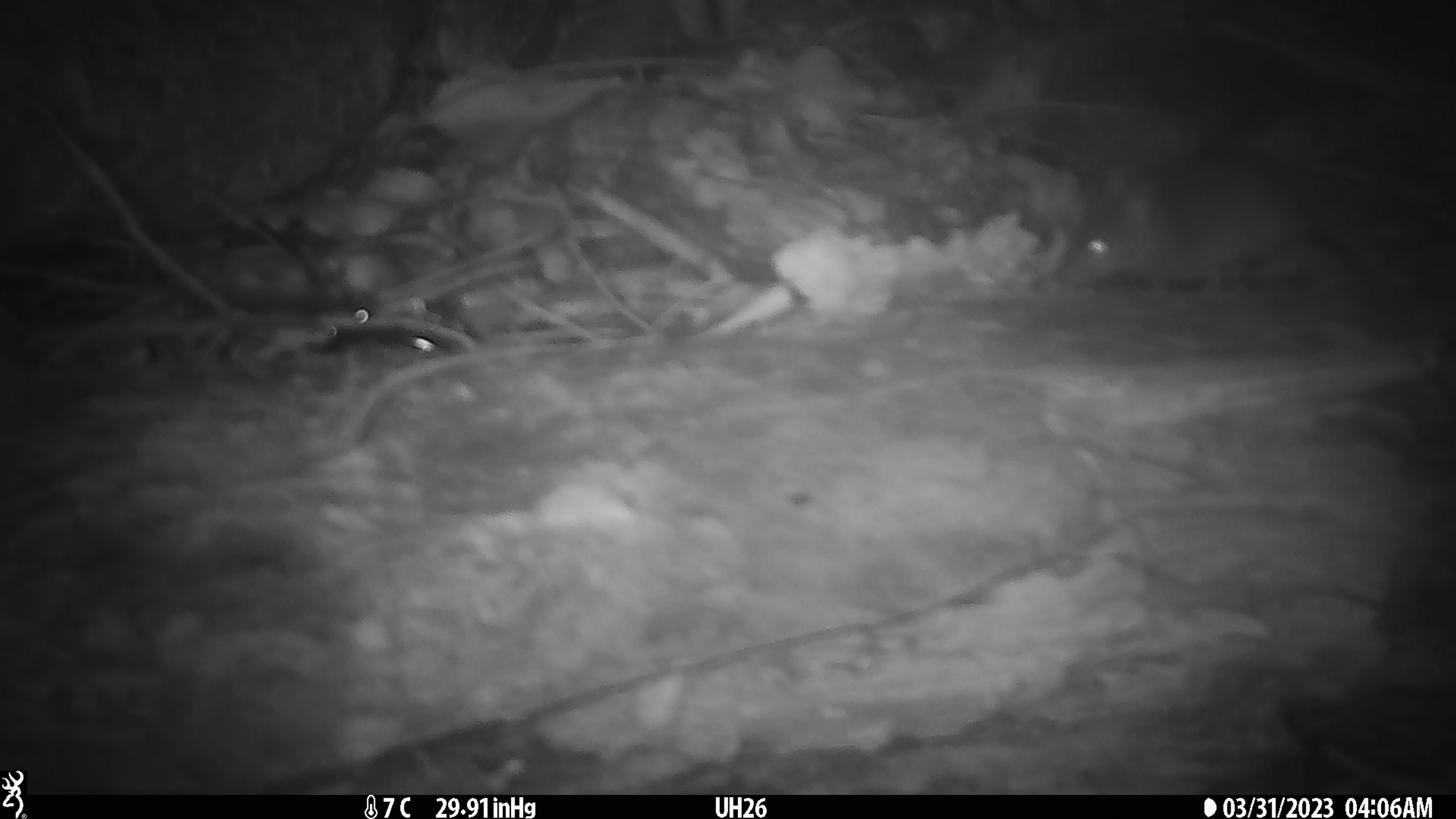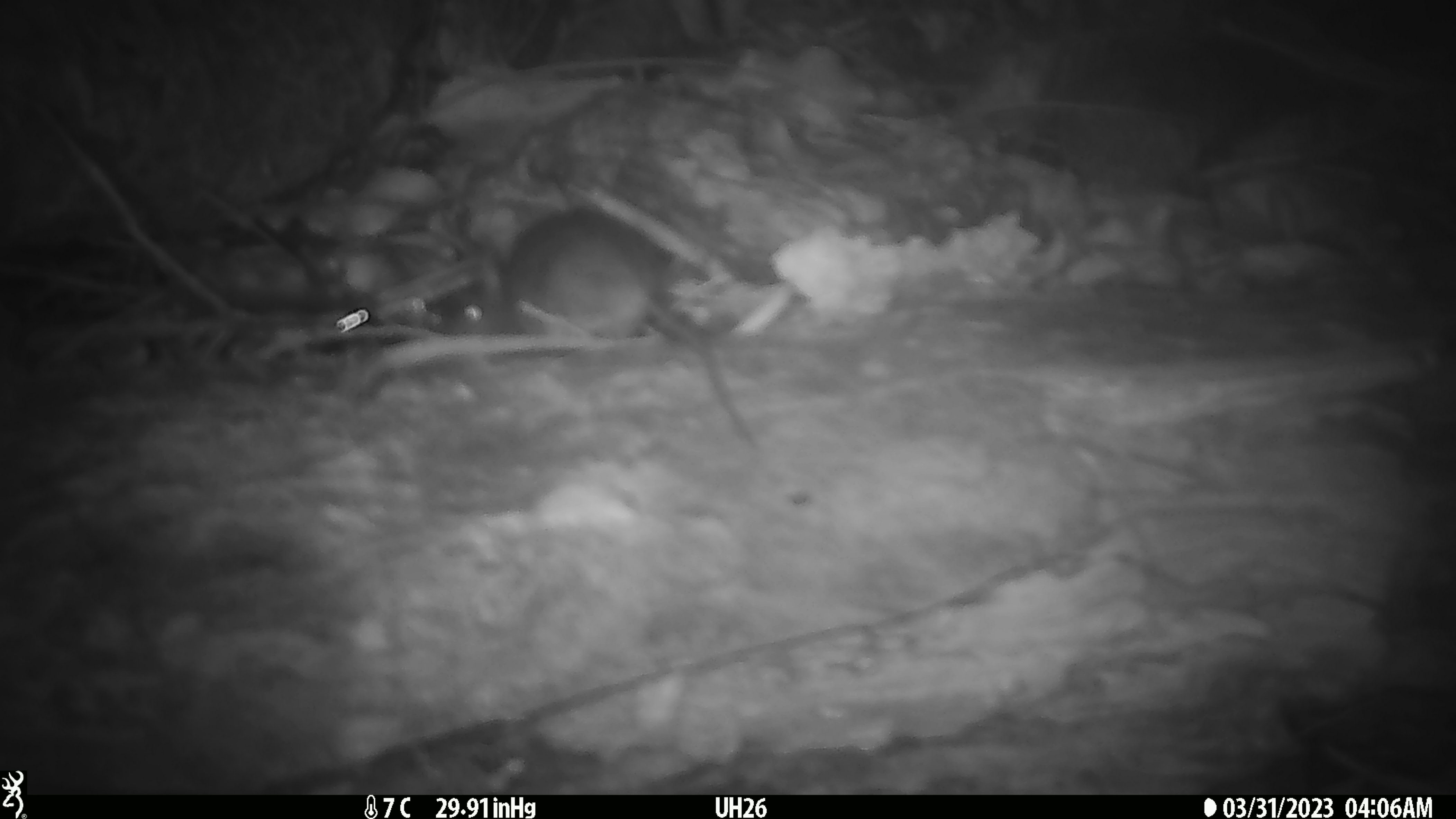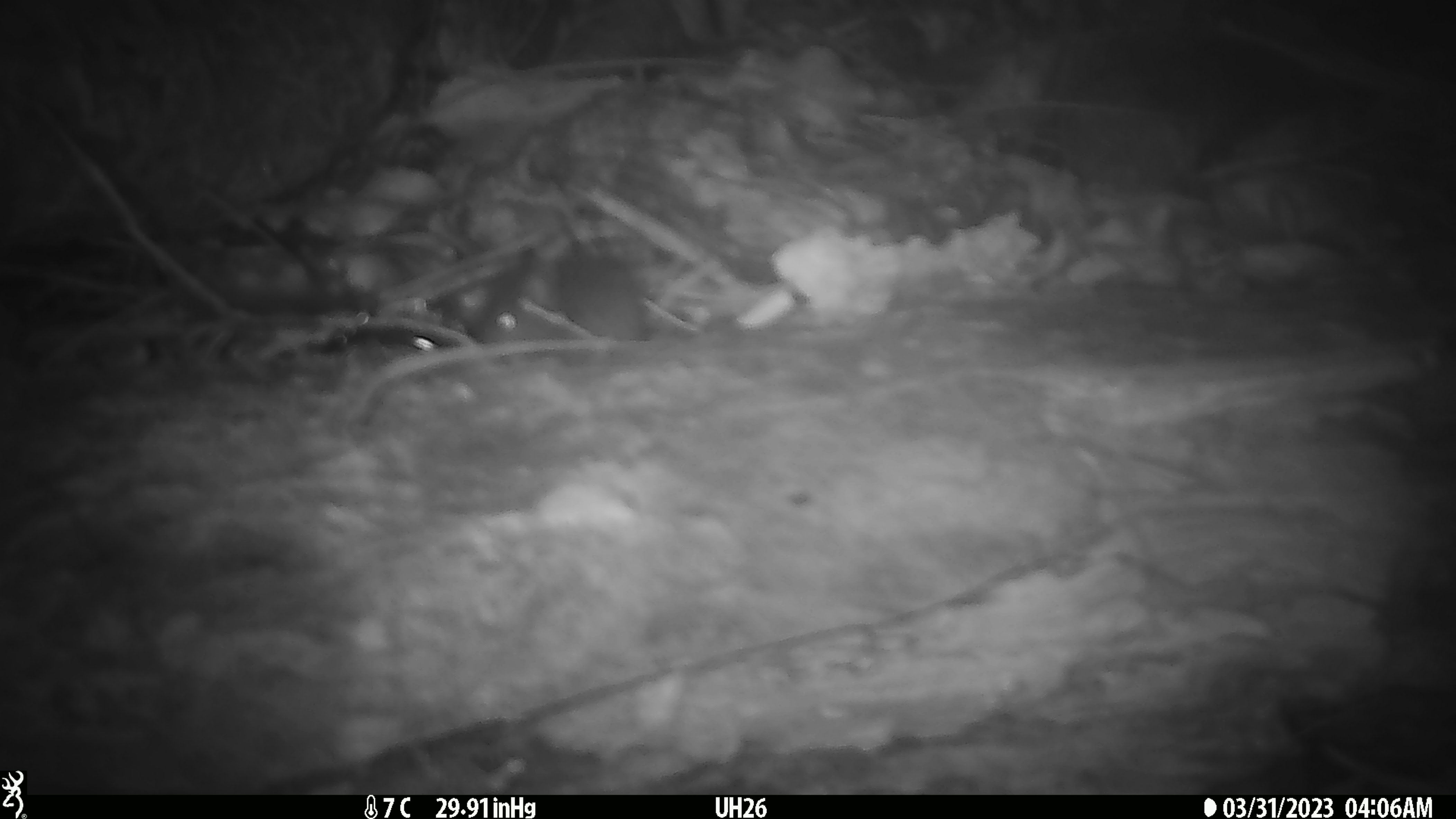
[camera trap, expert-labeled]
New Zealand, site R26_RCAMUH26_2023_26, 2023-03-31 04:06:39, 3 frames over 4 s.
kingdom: Animalia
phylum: Chordata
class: Mammalia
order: Rodentia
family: Muridae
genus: Mus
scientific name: Mus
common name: mouse